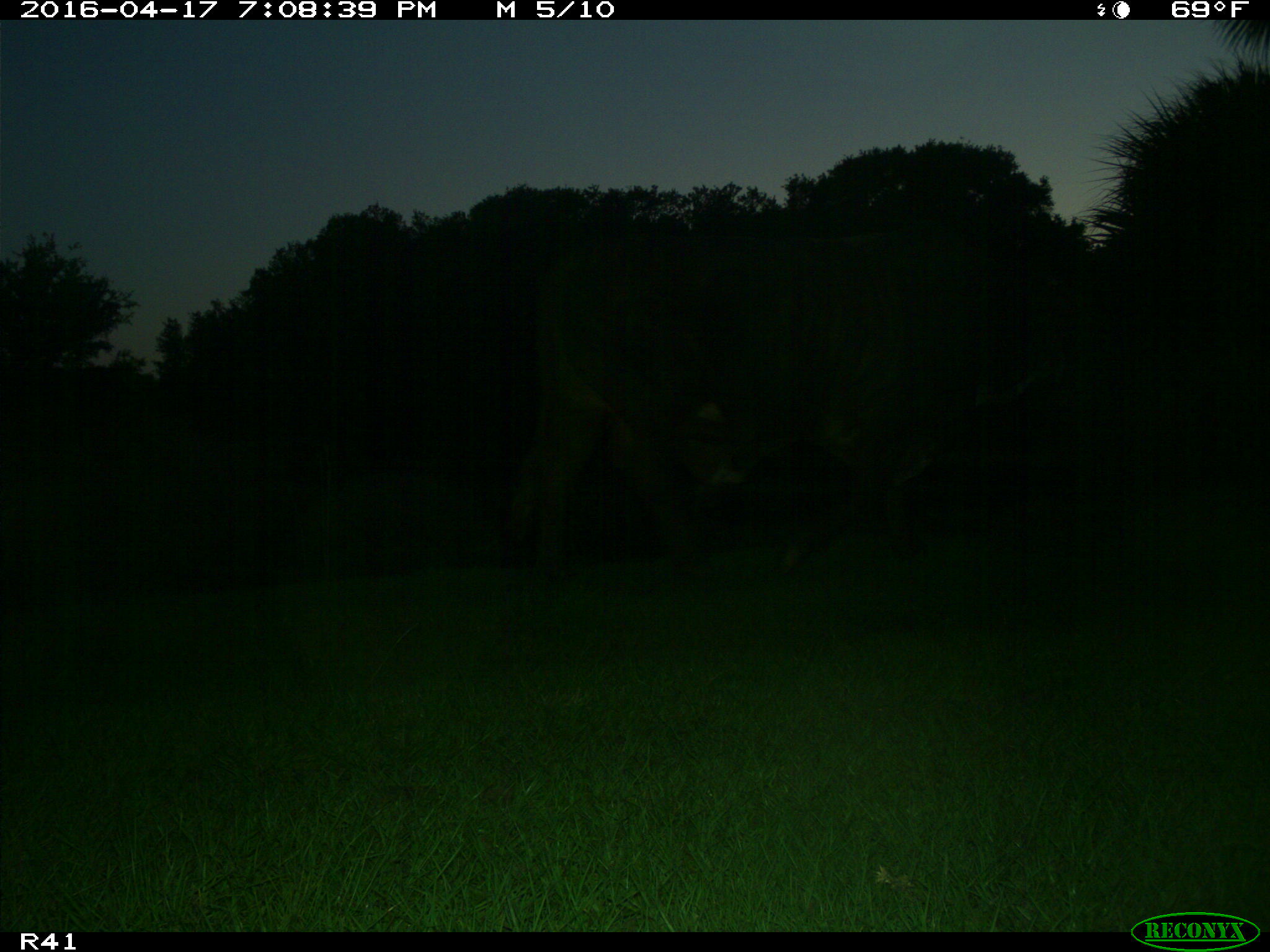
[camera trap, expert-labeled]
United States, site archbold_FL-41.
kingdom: Animalia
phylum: Chordata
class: Mammalia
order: Artiodactyla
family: Bovidae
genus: Bos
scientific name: Bos taurus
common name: domestic cow